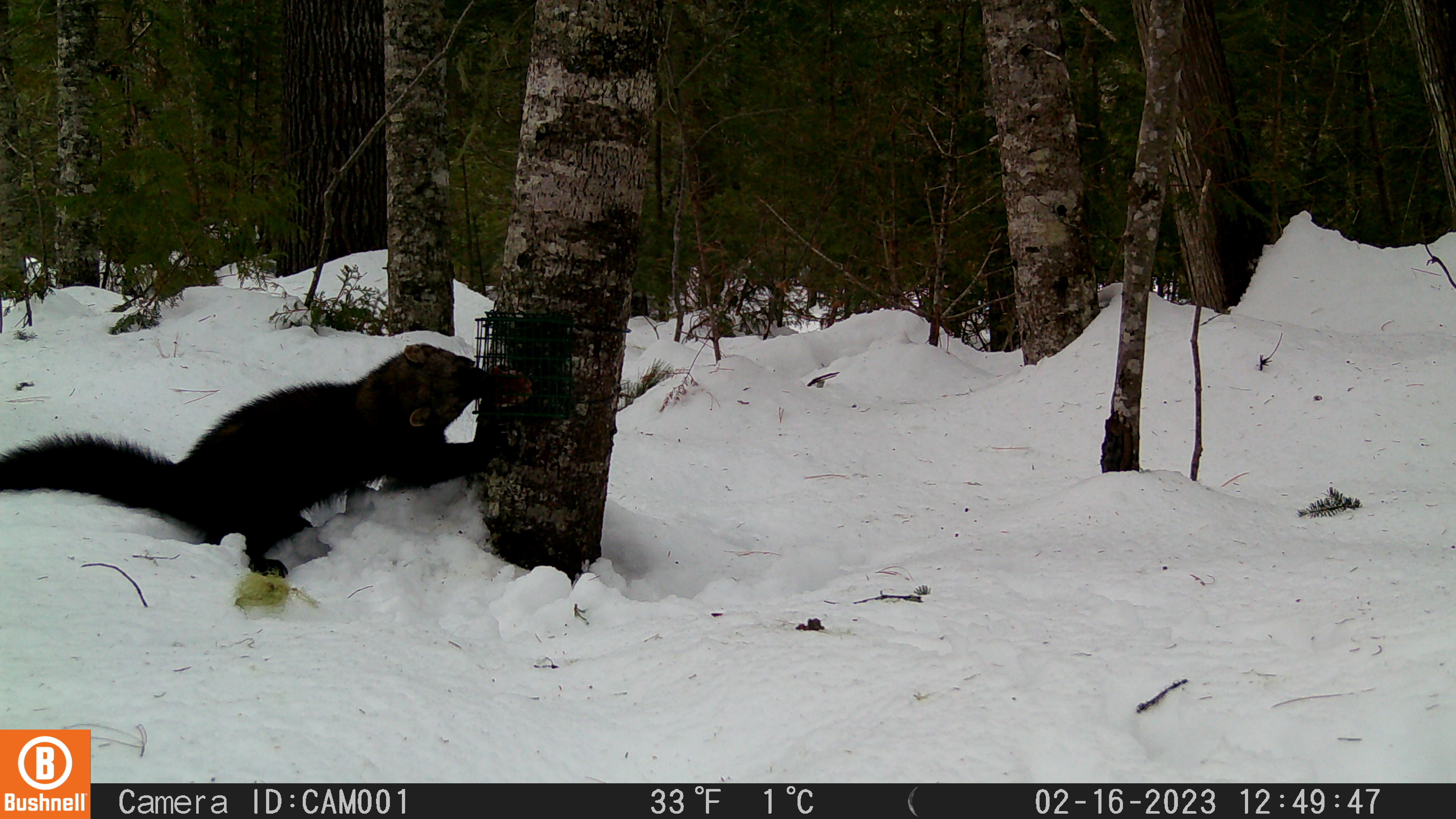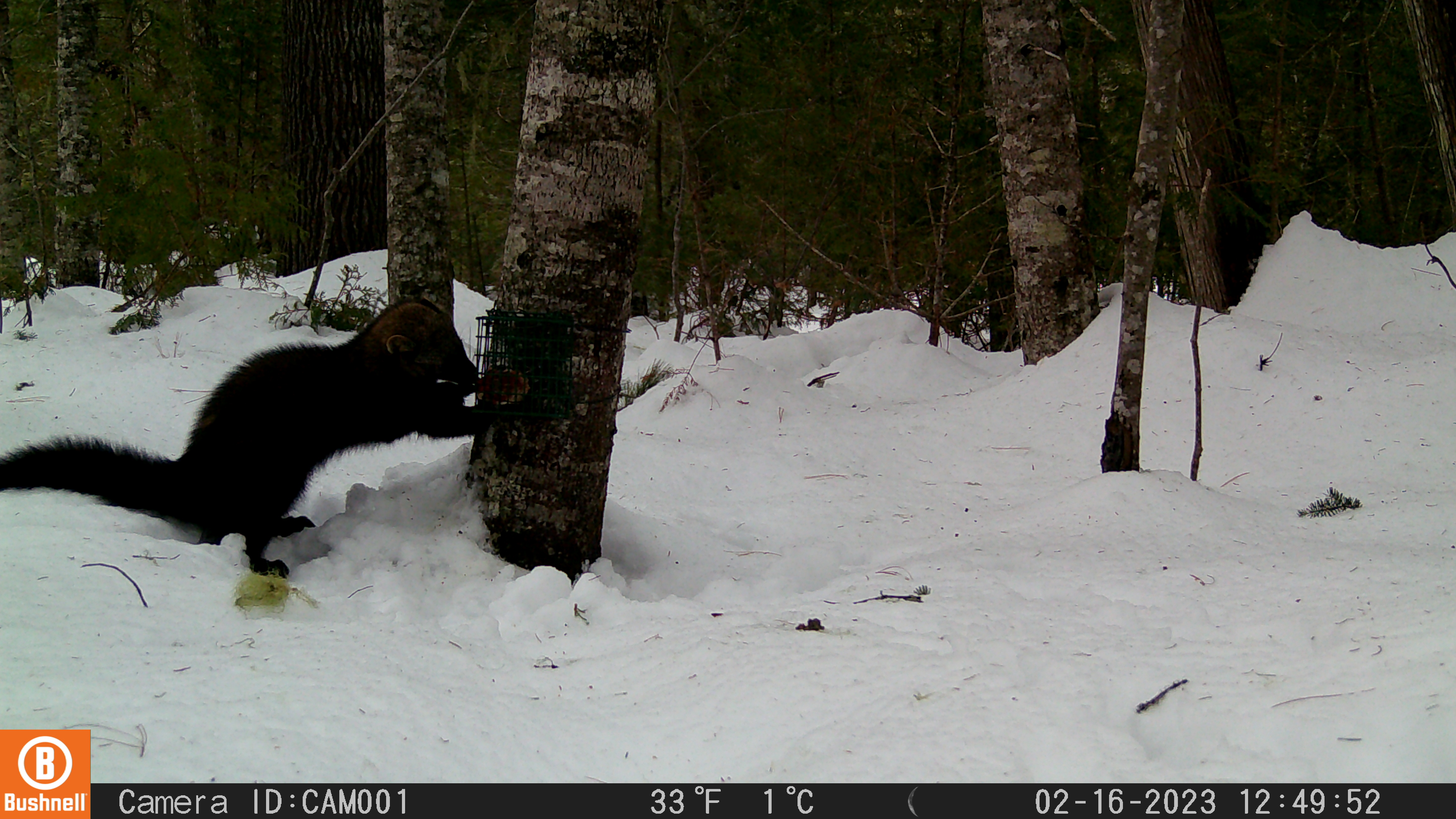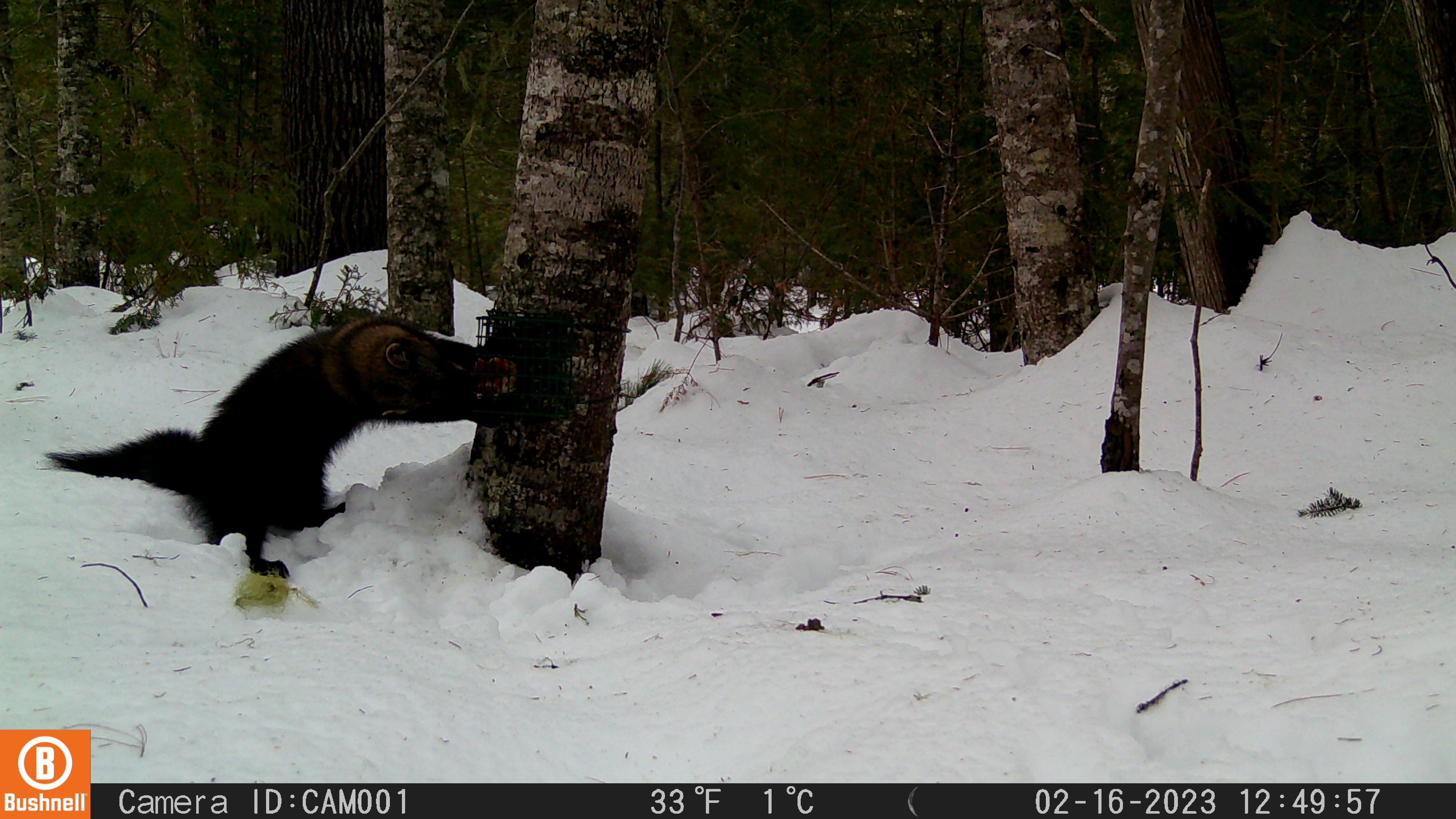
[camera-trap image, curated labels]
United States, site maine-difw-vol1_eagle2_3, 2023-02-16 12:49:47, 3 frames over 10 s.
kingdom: Animalia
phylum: Chordata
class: Mammalia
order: Carnivora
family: Mustelidae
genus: Pekania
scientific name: Pekania pennanti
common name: fisher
Fisher (Pekania pennanti).